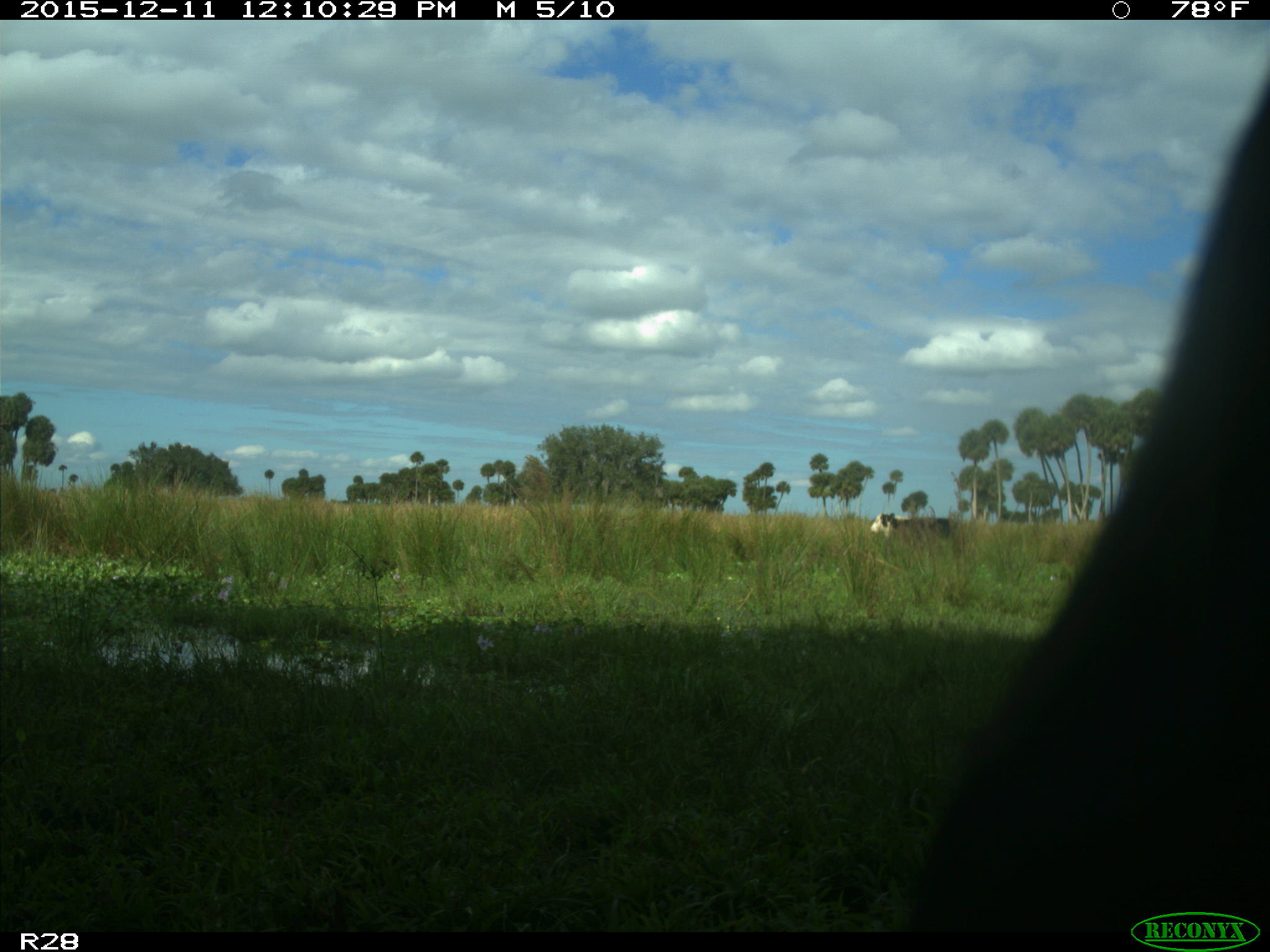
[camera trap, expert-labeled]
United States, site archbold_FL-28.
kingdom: Animalia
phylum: Chordata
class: Mammalia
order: Artiodactyla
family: Bovidae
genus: Bos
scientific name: Bos taurus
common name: domestic cow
Bos taurus (domestic cow).